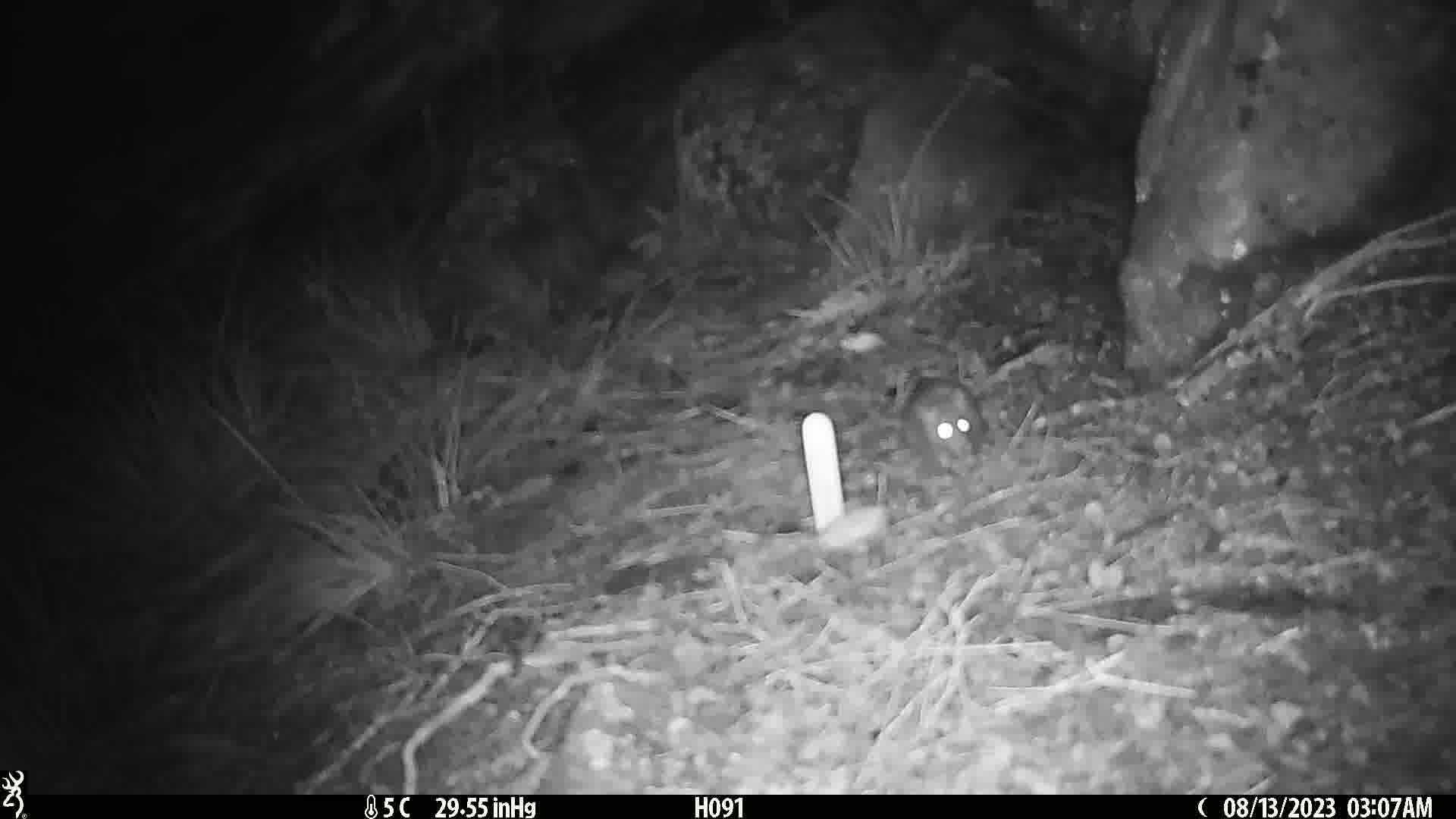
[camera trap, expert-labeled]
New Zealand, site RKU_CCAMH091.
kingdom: Animalia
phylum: Chordata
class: Mammalia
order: Rodentia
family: Muridae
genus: Rattus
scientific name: Rattus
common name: rat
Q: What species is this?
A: Rat (Rattus).